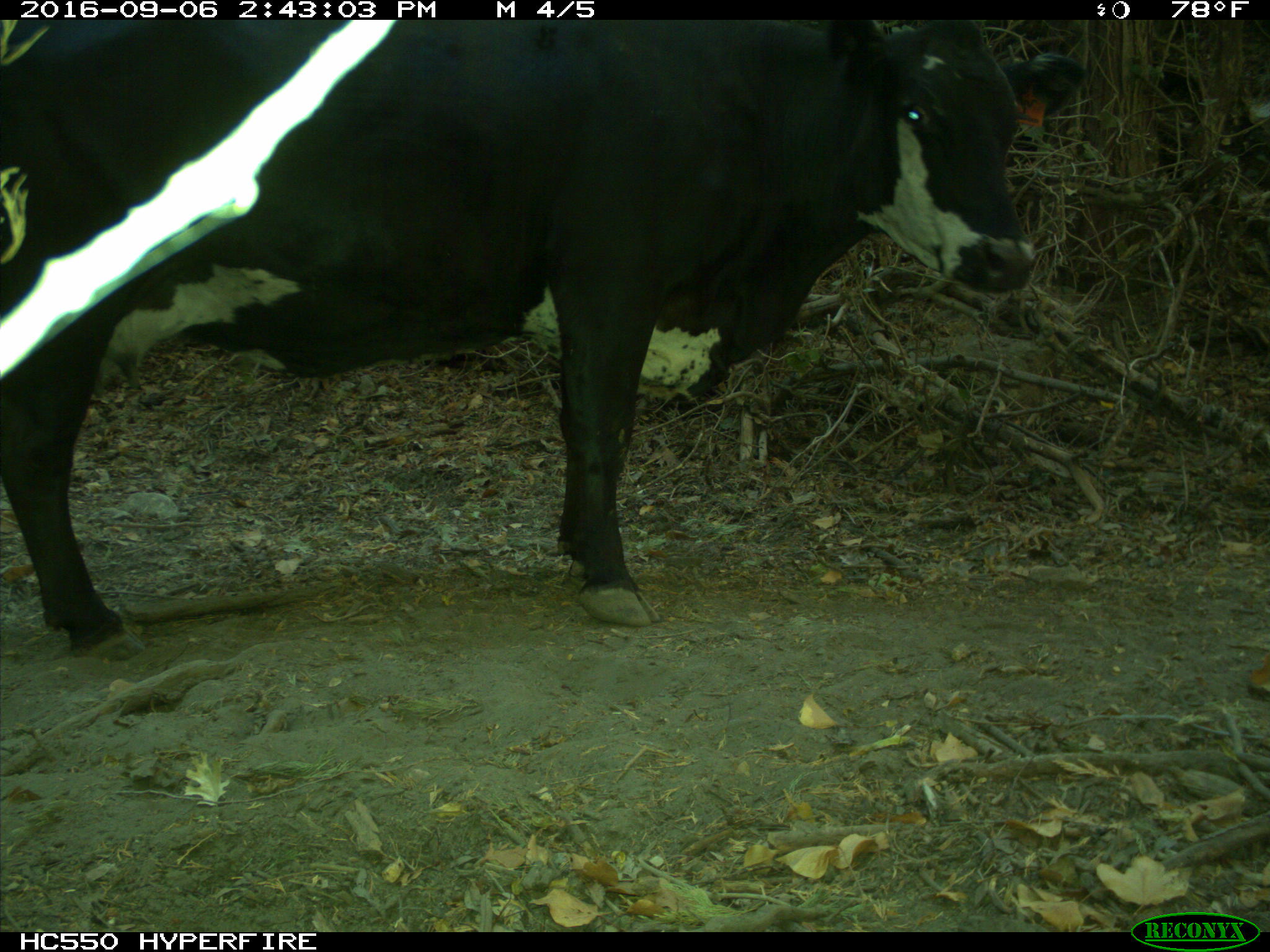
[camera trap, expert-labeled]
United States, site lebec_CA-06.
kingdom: Animalia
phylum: Chordata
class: Mammalia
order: Artiodactyla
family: Bovidae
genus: Bos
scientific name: Bos taurus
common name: domestic cow